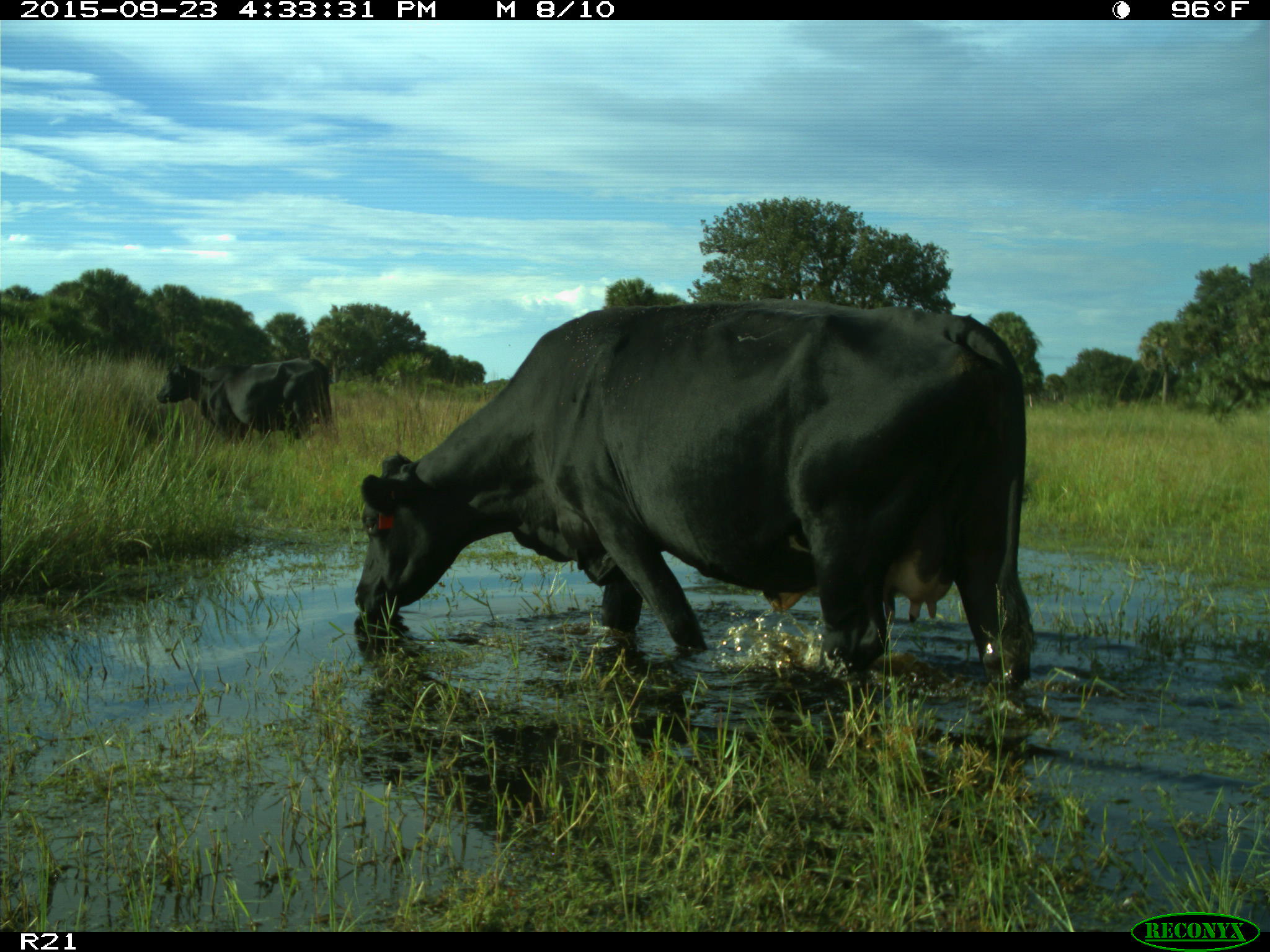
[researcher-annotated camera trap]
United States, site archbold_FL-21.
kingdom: Animalia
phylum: Chordata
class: Mammalia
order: Artiodactyla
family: Bovidae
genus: Bos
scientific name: Bos taurus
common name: domestic cow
Bos taurus (domestic cow).